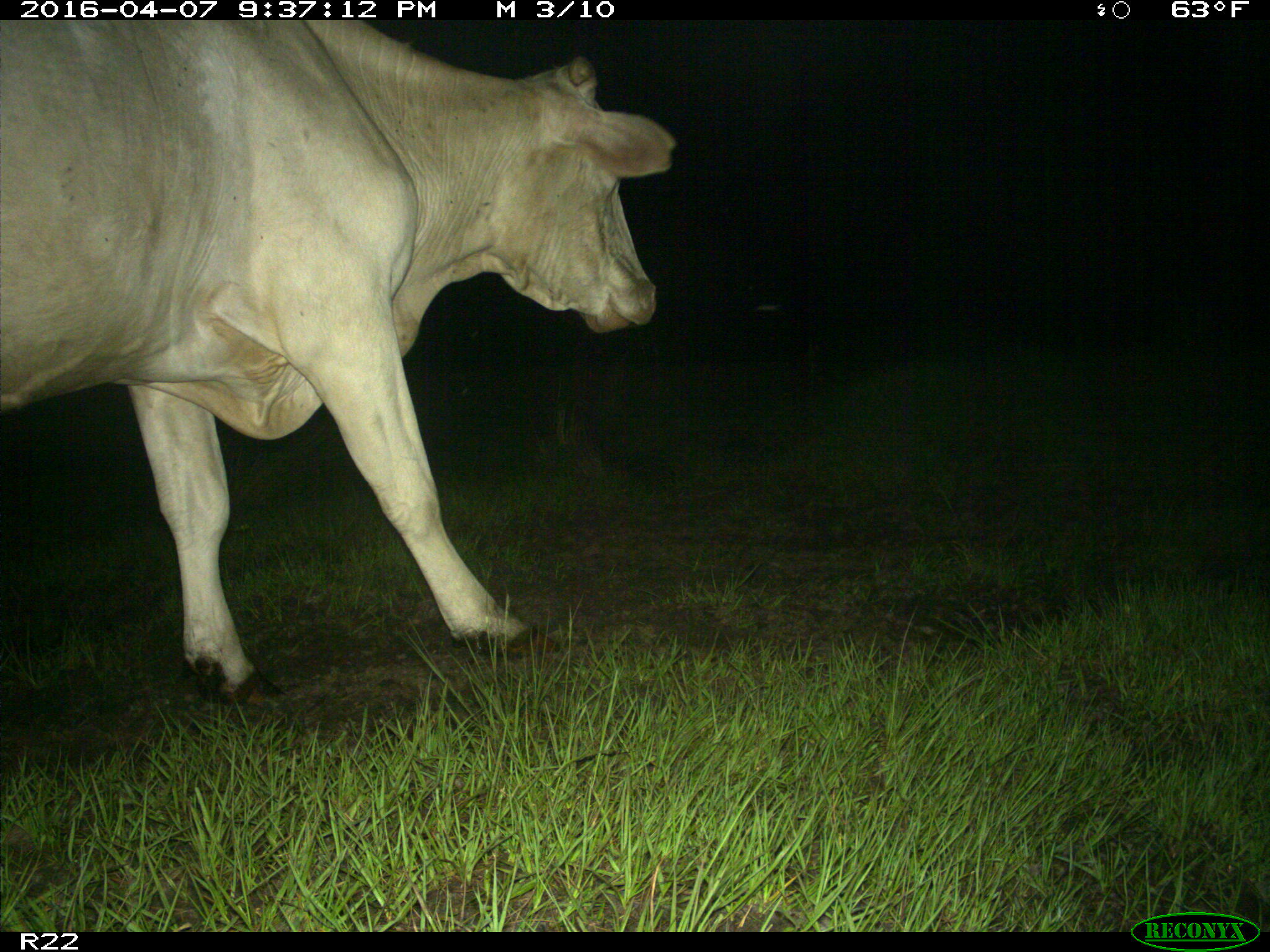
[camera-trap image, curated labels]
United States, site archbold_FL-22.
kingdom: Animalia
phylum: Chordata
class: Mammalia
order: Artiodactyla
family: Bovidae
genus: Bos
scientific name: Bos taurus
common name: domestic cow